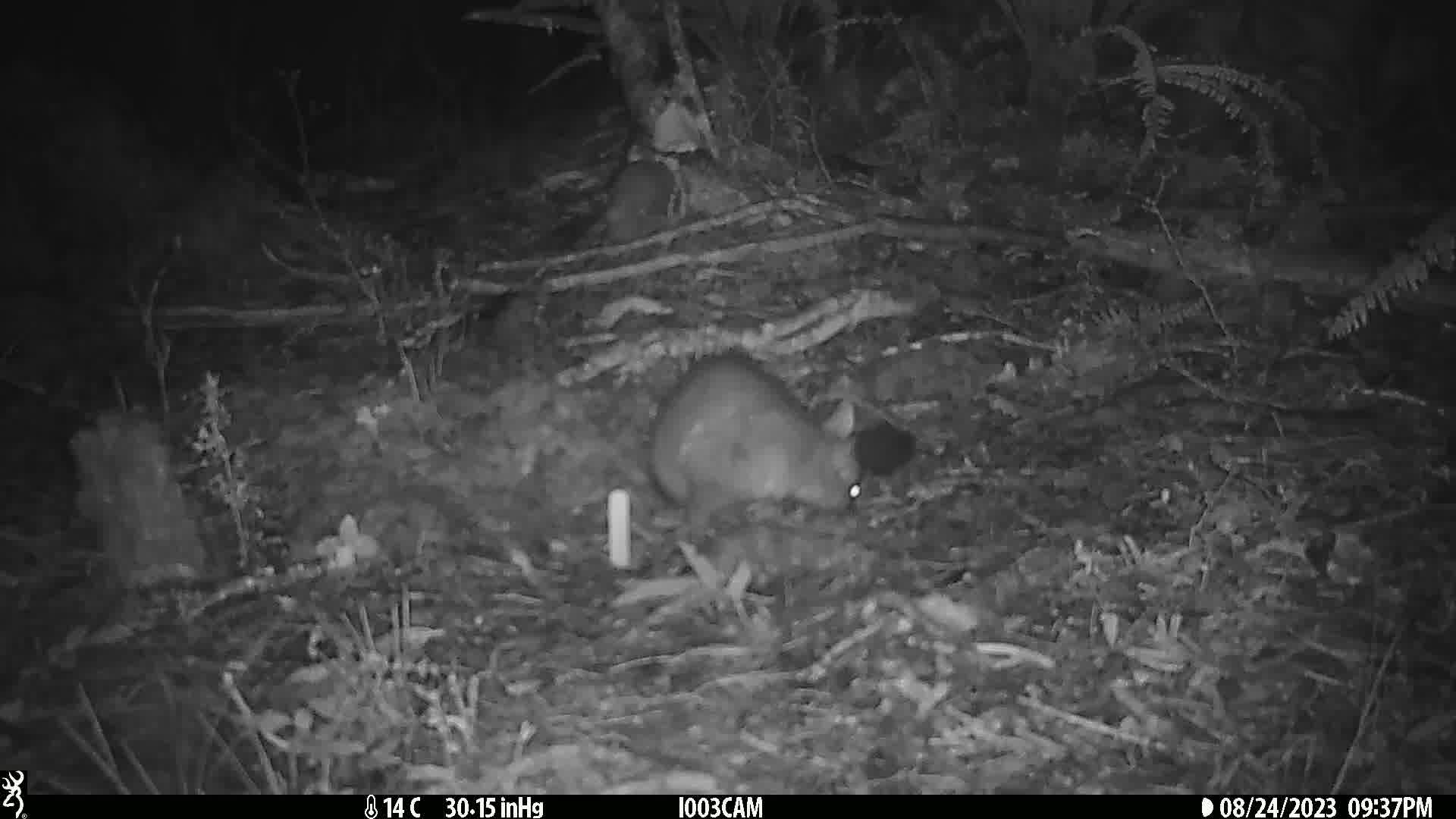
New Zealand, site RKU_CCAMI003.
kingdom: Animalia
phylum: Chordata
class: Mammalia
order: Diprotodontia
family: Phalangeridae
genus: Trichosurus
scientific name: Trichosurus vulpecula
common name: common brushtail possum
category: possum